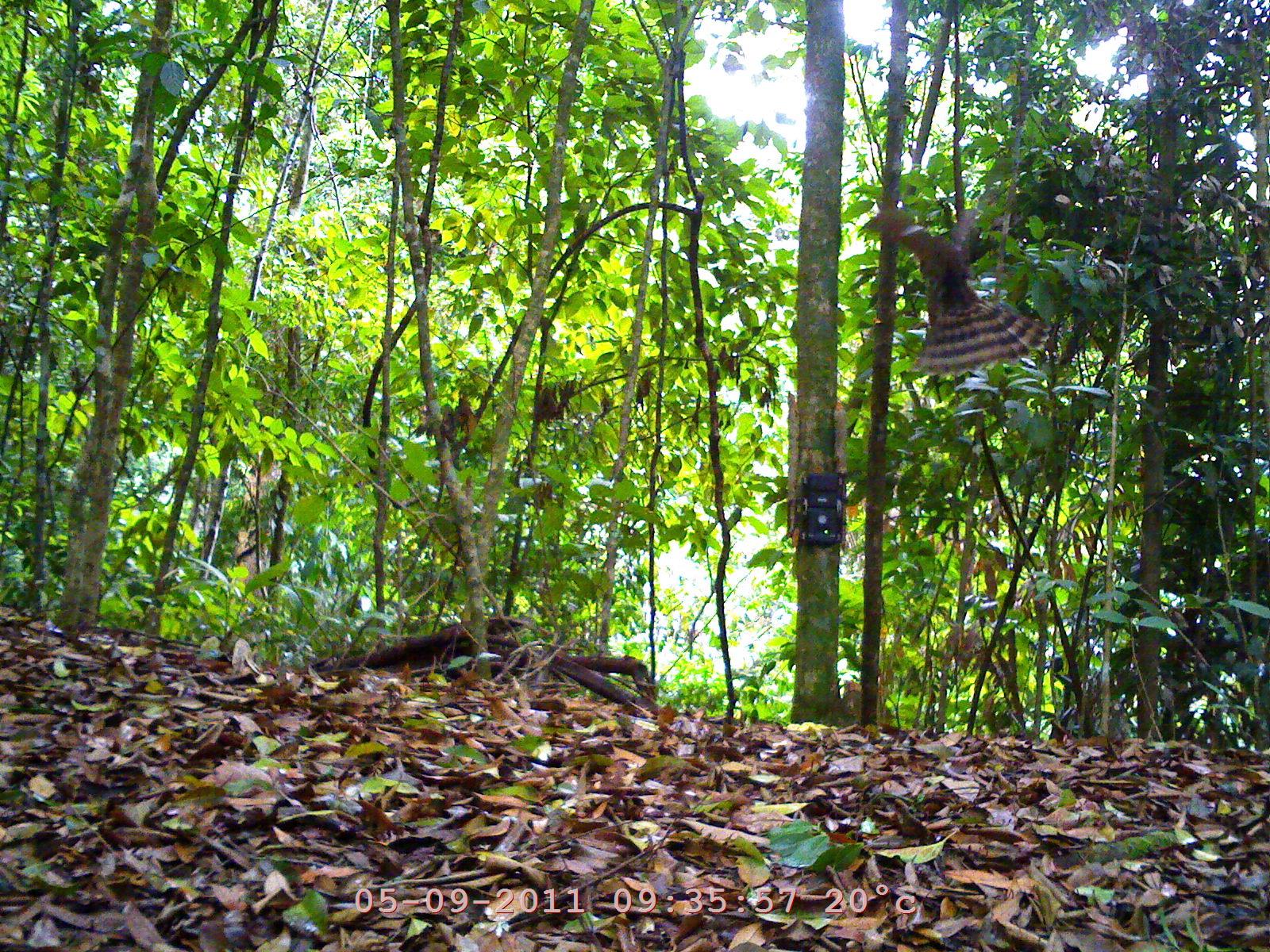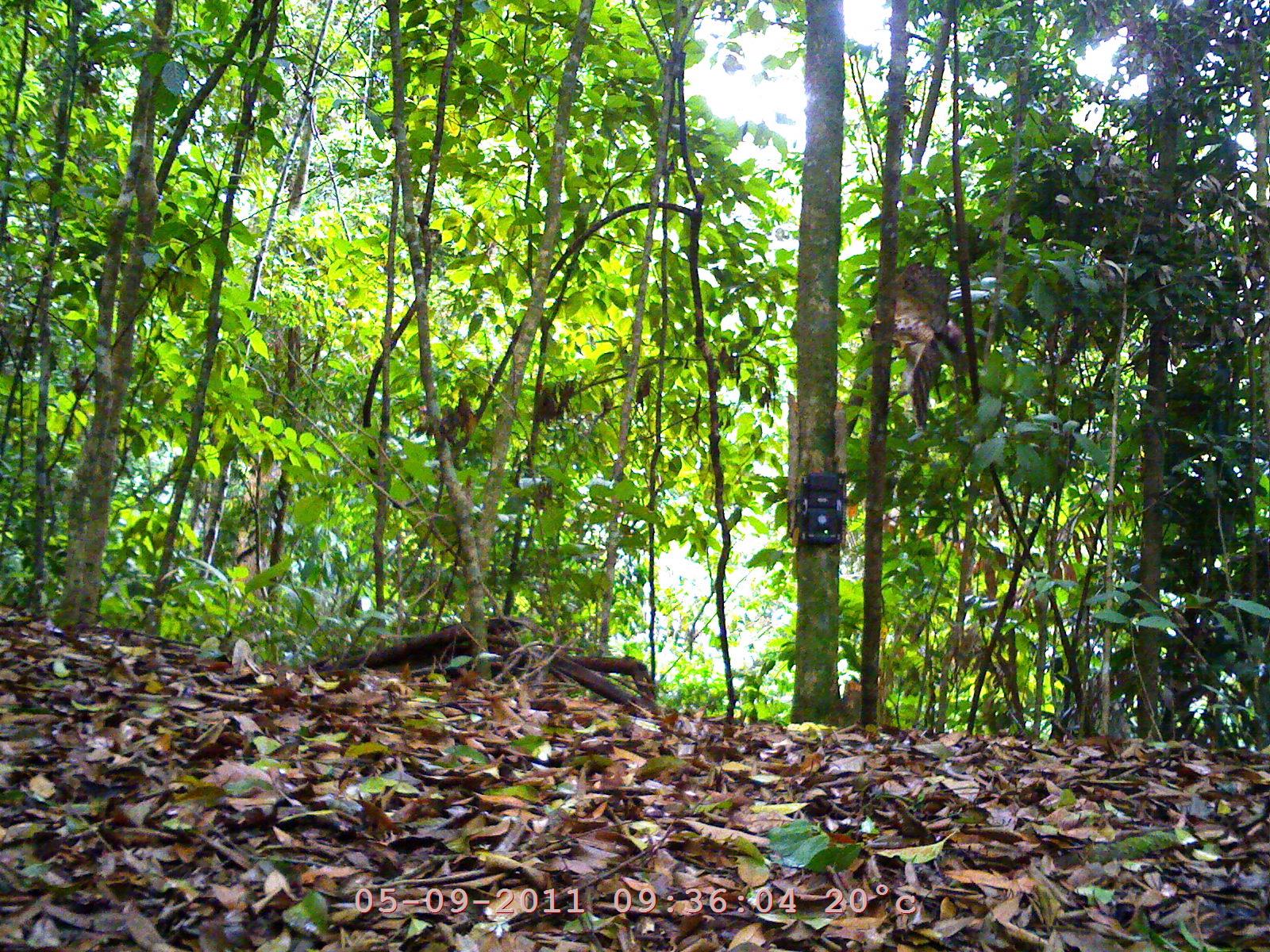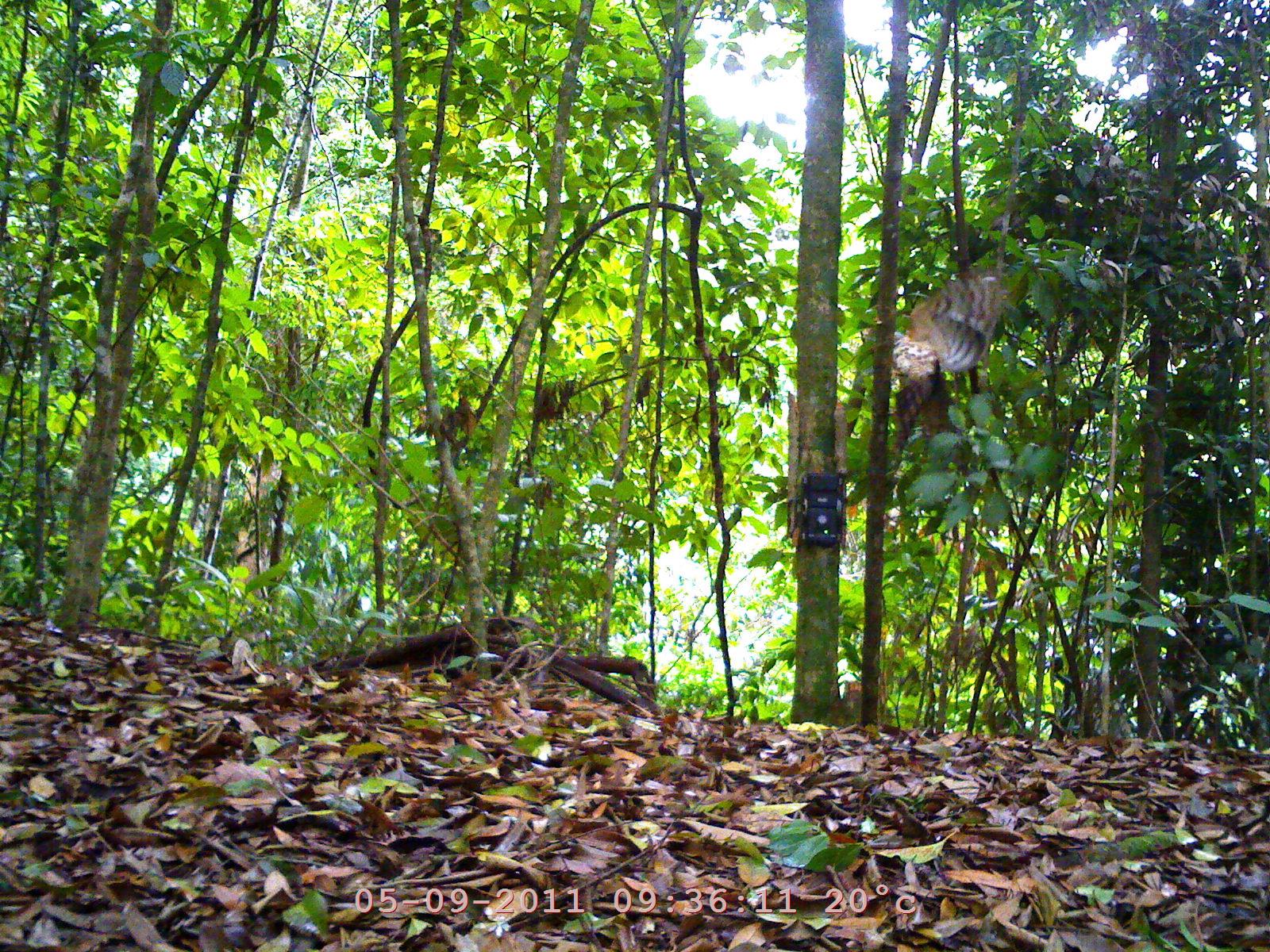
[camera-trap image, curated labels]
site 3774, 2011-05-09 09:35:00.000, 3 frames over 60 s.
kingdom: Animalia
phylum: Chordata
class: Aves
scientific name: Aves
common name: bird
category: unknown bird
Unknown bird (bird) (Aves), count 1.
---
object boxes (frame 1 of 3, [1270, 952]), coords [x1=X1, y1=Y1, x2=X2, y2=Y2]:
unknown bird: [x1=866, y1=195, x2=1052, y2=373]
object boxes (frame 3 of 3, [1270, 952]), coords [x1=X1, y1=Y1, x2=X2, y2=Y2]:
unknown bird: [x1=889, y1=272, x2=1004, y2=393]